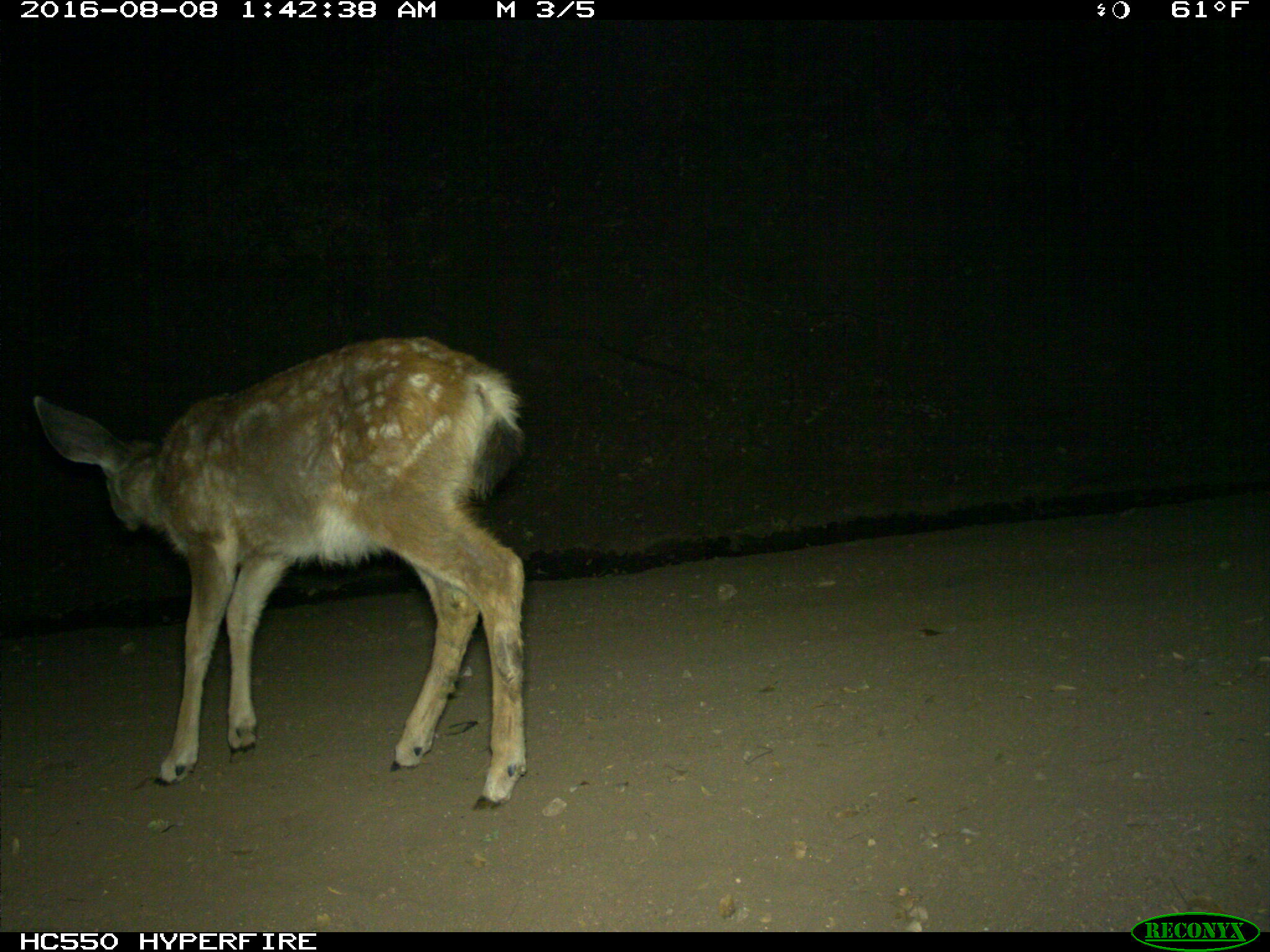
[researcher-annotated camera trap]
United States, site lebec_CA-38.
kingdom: Animalia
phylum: Chordata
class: Mammalia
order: Artiodactyla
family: Cervidae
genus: Odocoileus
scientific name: Odocoileus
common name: deer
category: unidentified deer